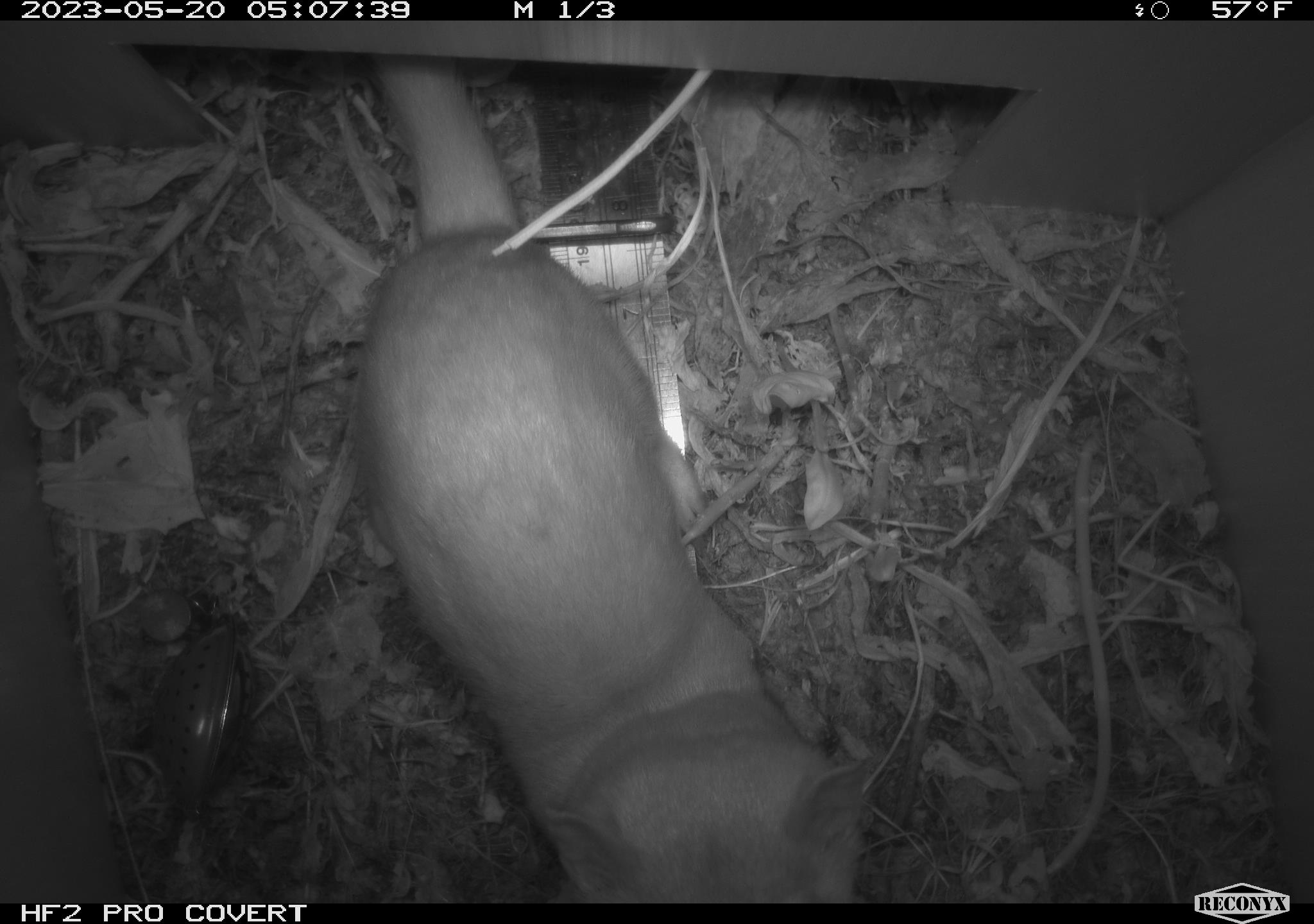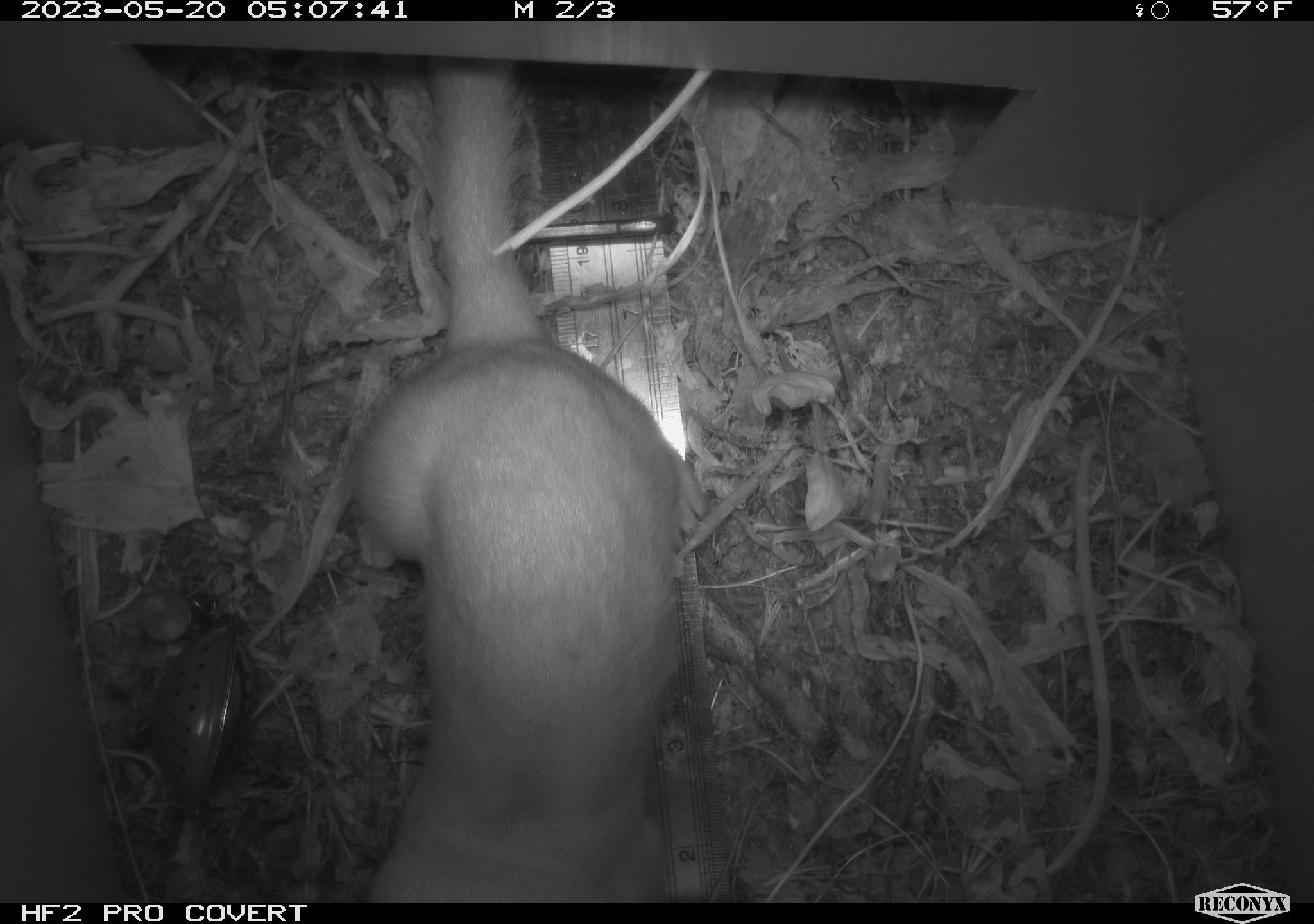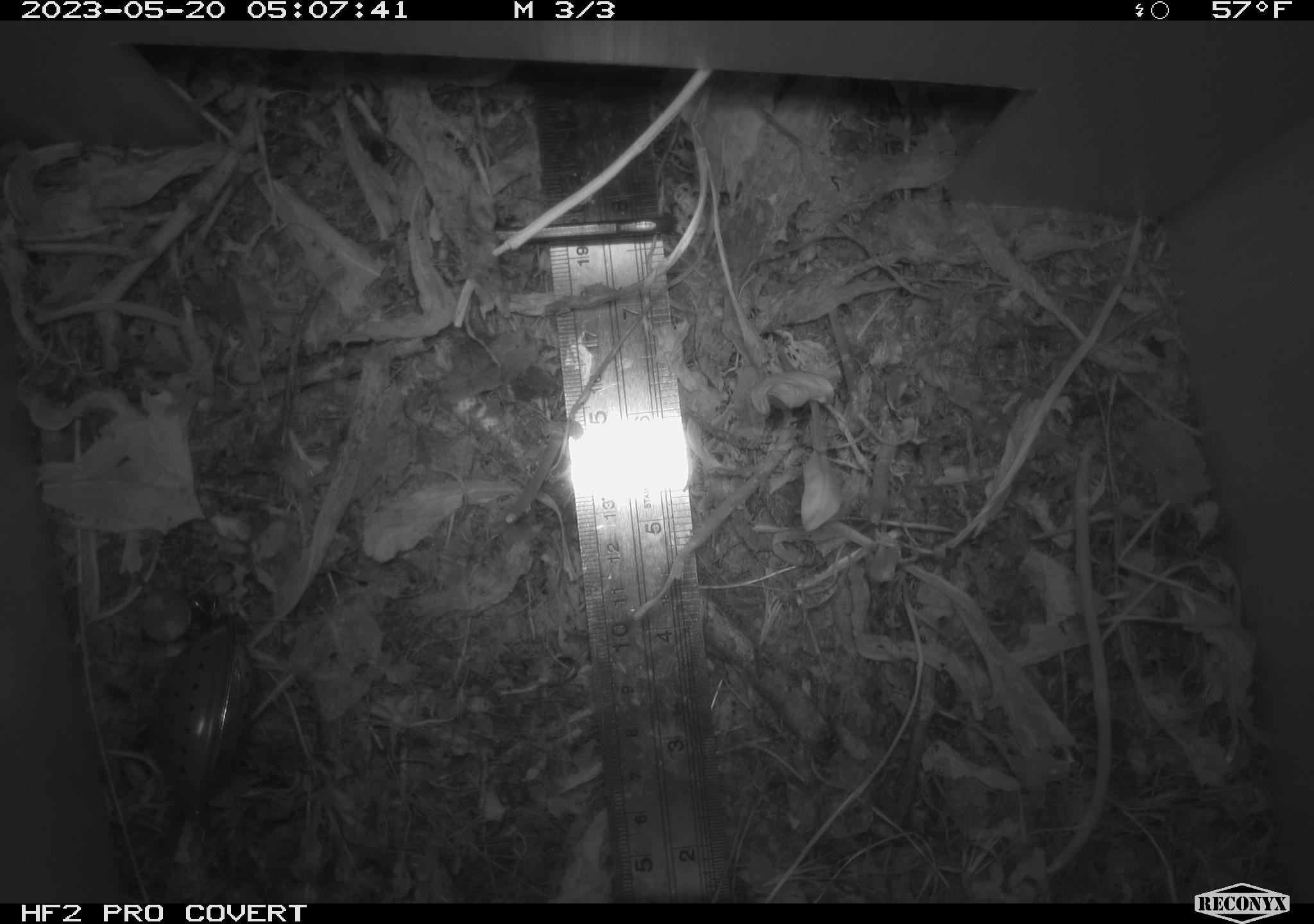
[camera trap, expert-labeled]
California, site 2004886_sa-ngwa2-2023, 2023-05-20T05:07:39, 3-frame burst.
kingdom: Animalia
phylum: Chordata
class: Mammalia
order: Carnivora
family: Mustelidae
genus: Neogale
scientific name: Neogale frenata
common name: long-tailed weasel